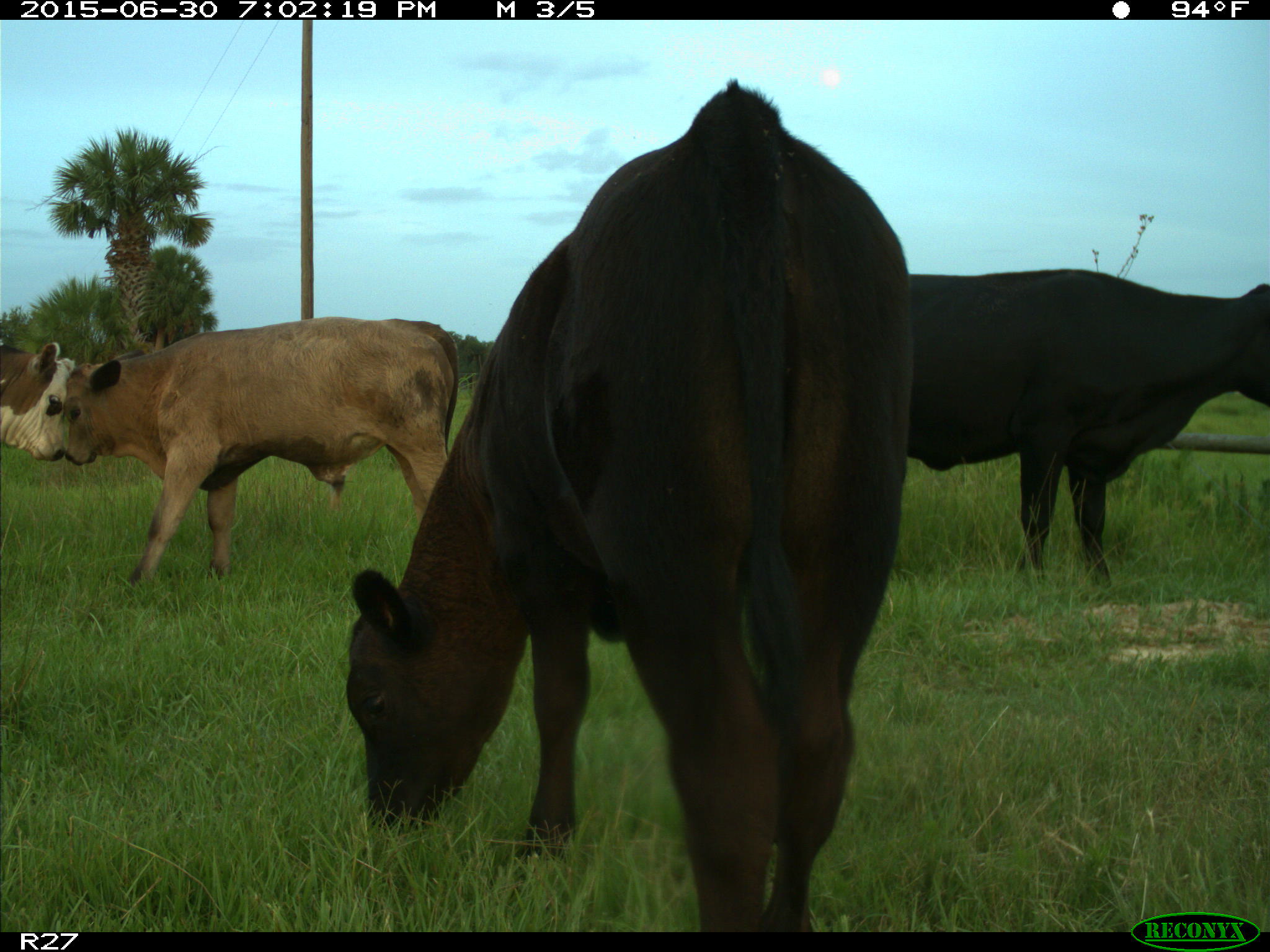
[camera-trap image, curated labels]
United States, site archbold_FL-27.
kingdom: Animalia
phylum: Chordata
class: Mammalia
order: Artiodactyla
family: Bovidae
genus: Bos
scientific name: Bos taurus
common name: domestic cow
Bos taurus (domestic cow).